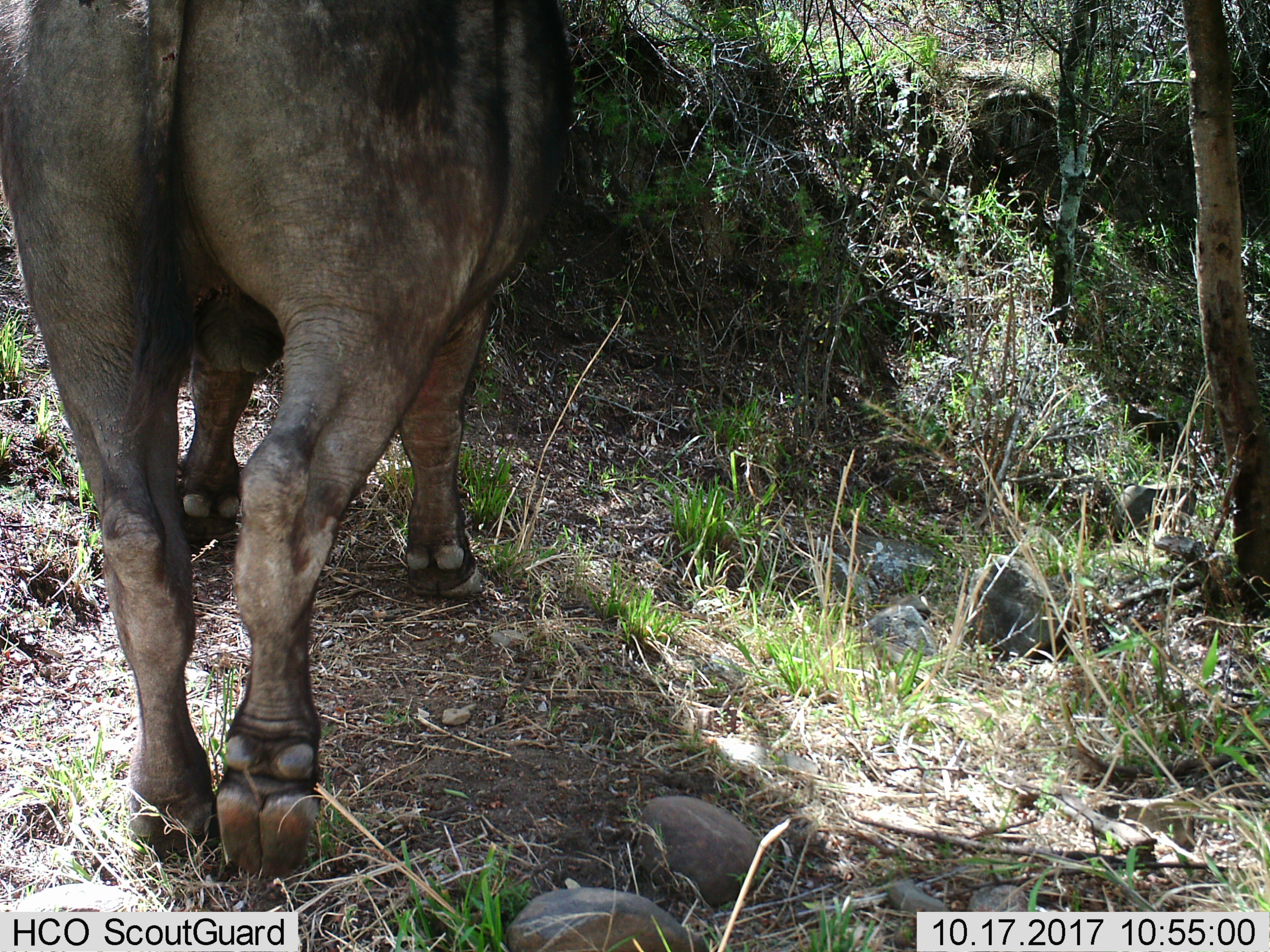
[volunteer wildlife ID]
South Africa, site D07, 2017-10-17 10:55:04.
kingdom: Animalia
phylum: Chordata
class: Mammalia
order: Artiodactyla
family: Bovidae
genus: Syncerus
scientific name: Syncerus caffer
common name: cape buffalo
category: buffalo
Buffalo (cape buffalo) (Syncerus caffer), count 1. Behavior (volunteer vote fractions): standing 25%, resting 0%, moving 75%, interacting 0%. Young present (vote fraction): 0%. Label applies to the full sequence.